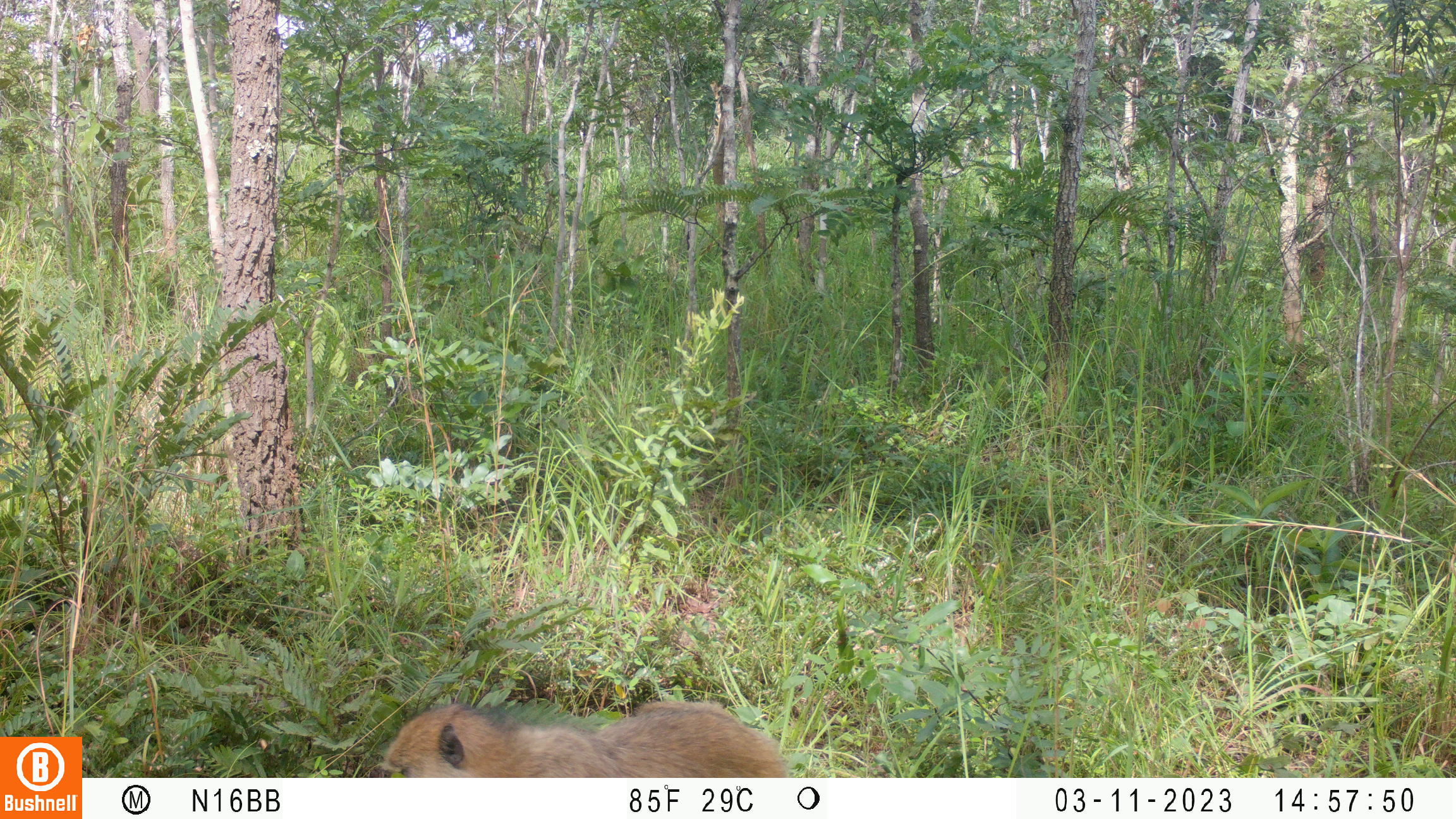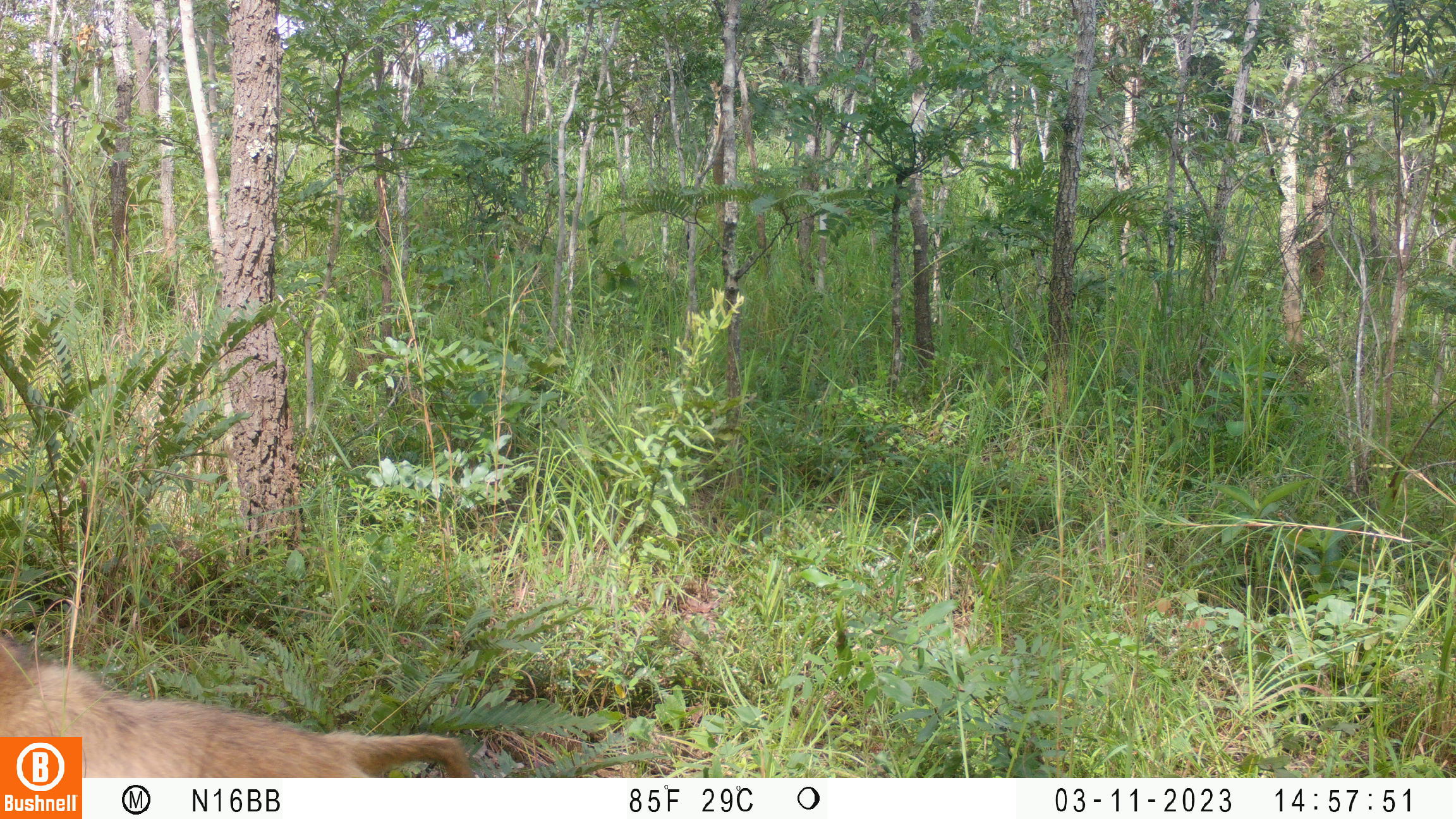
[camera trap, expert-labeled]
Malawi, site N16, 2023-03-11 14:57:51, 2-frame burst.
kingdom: Animalia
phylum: Chordata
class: Mammalia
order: Primates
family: Cercopithecidae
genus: Papio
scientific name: Papio cynocephalus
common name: yellow baboon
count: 1